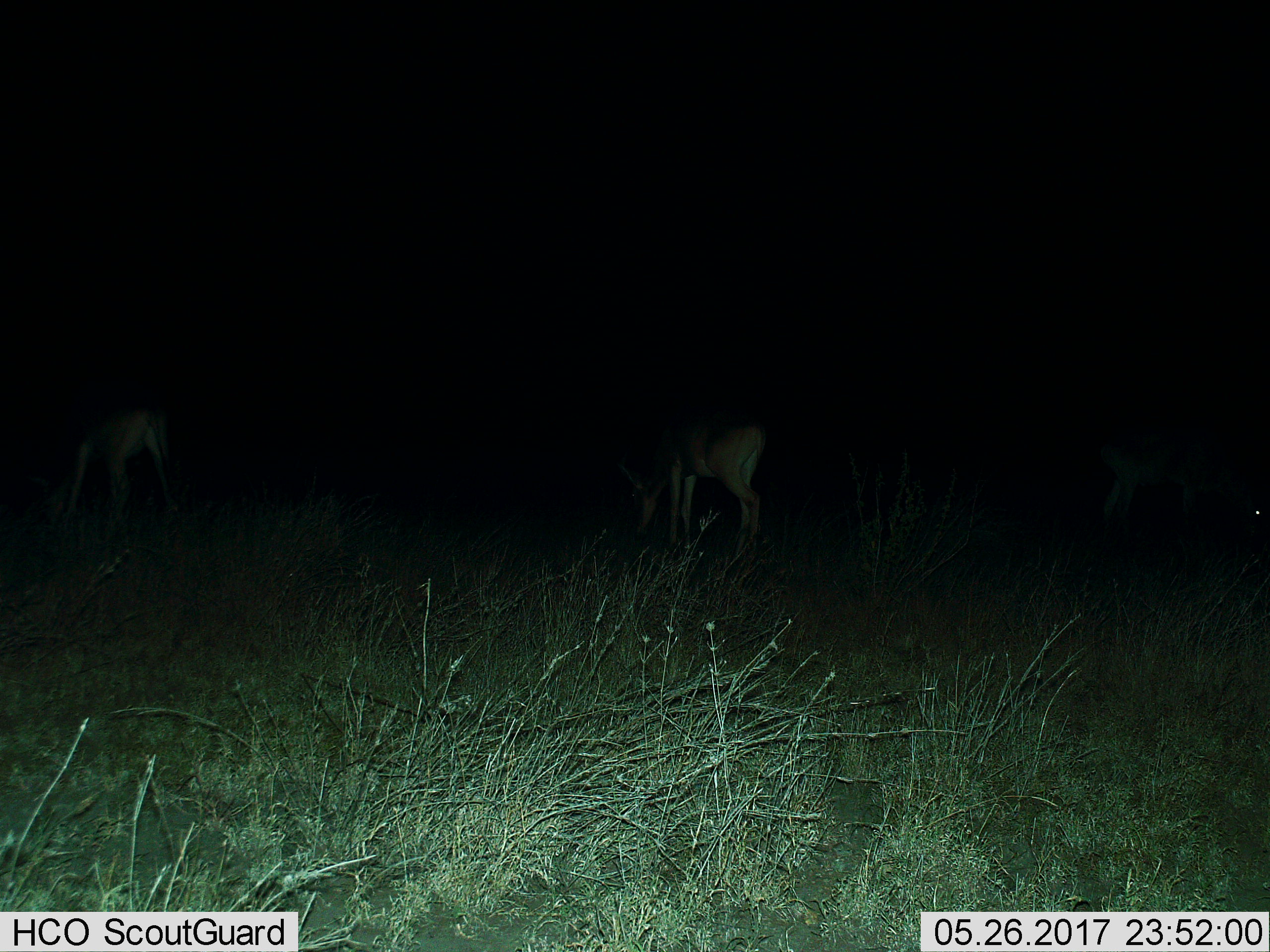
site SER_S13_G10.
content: unidentified animal